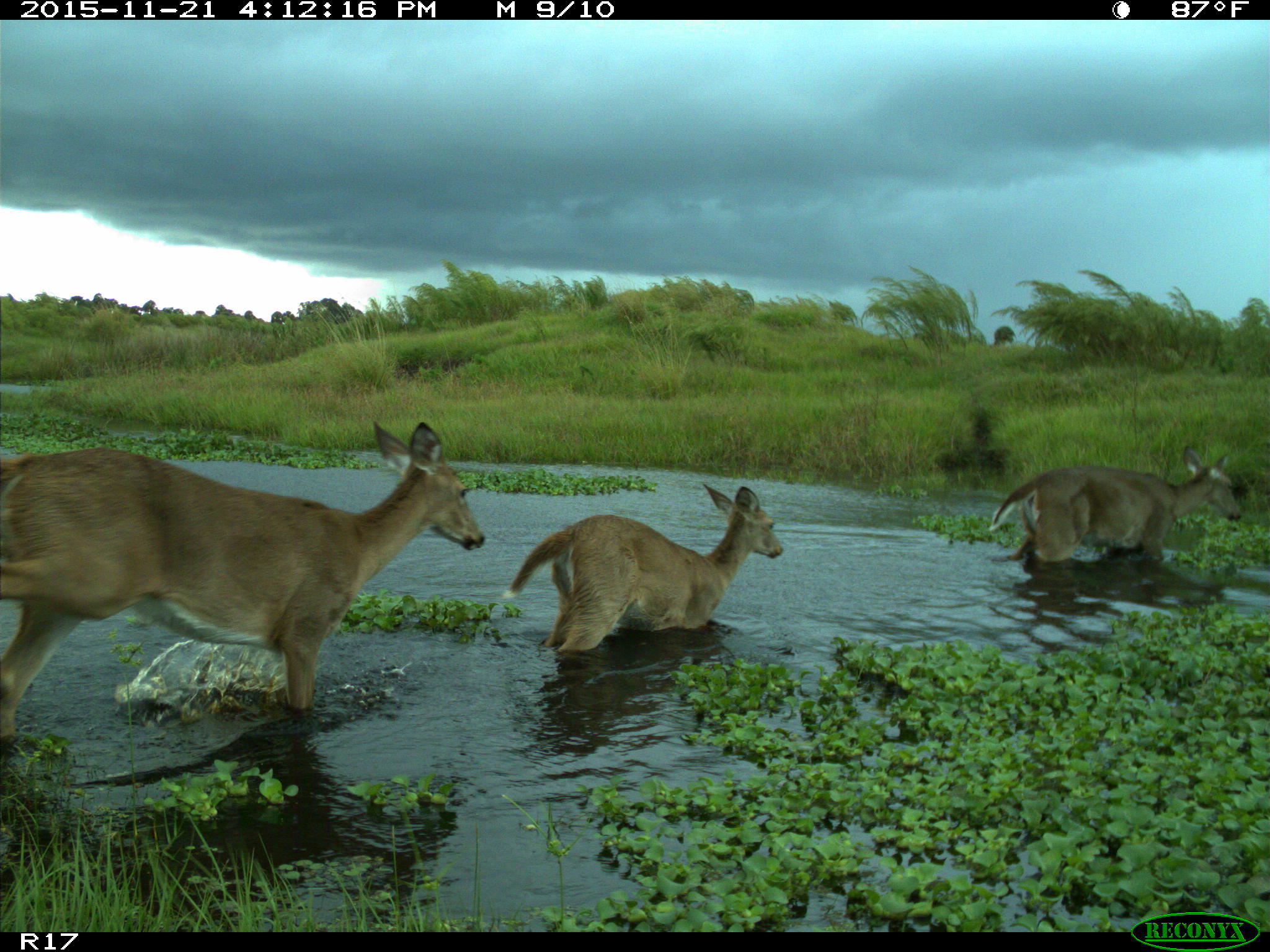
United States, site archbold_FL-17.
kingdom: Animalia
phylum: Chordata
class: Mammalia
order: Artiodactyla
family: Cervidae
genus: Odocoileus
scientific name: Odocoileus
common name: deer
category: unidentified deer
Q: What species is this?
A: Unidentified deer (deer) (Odocoileus).